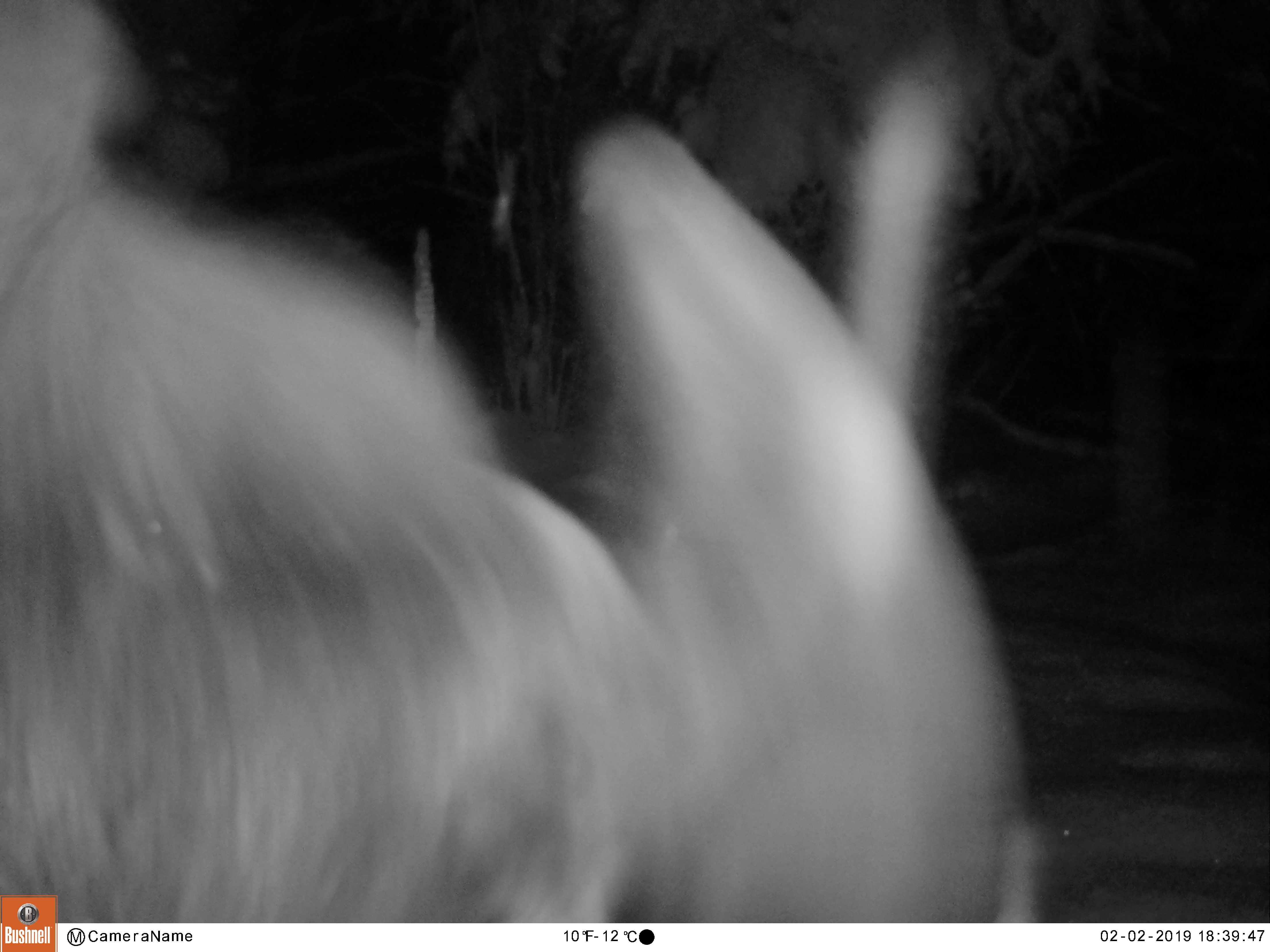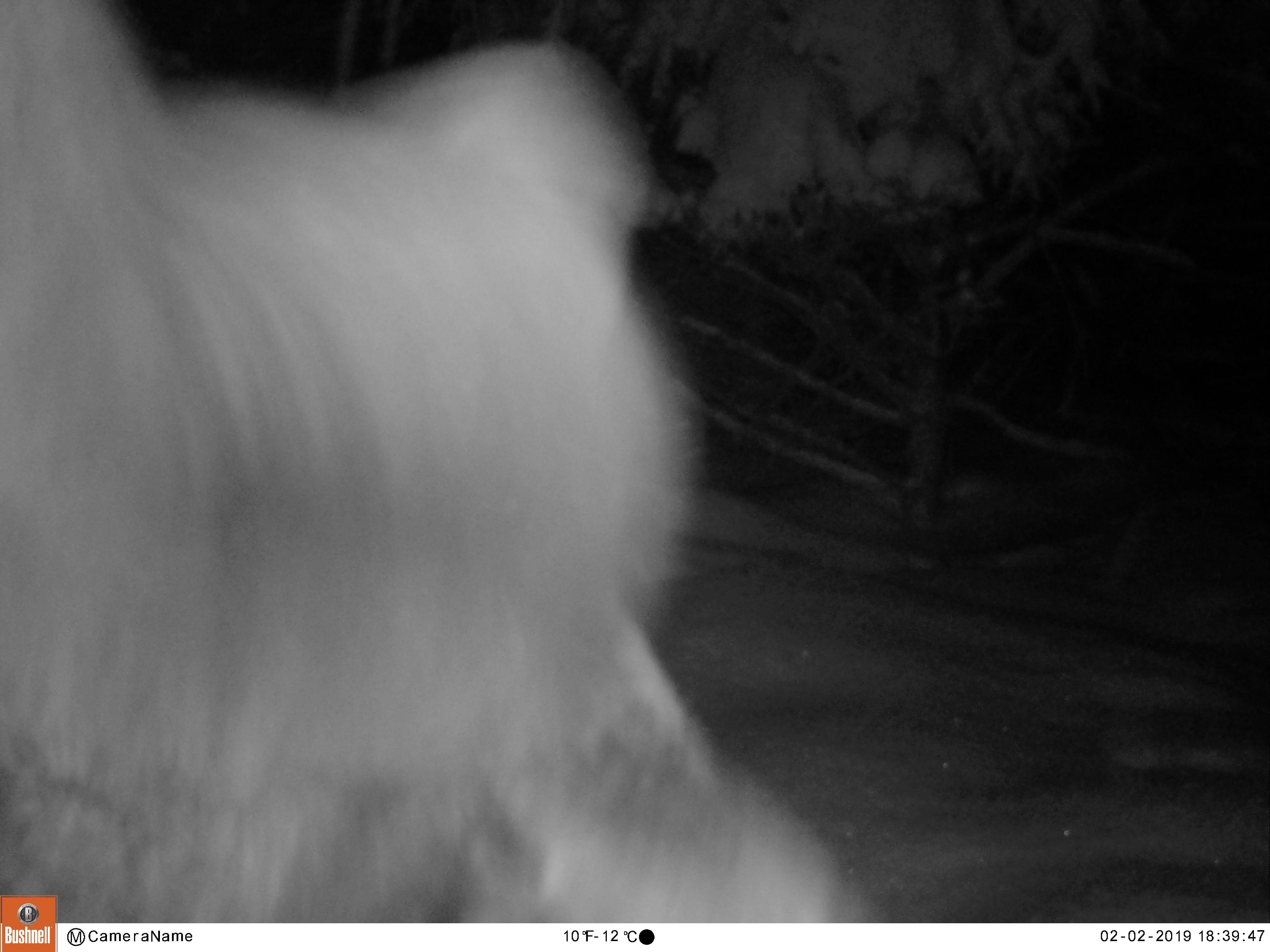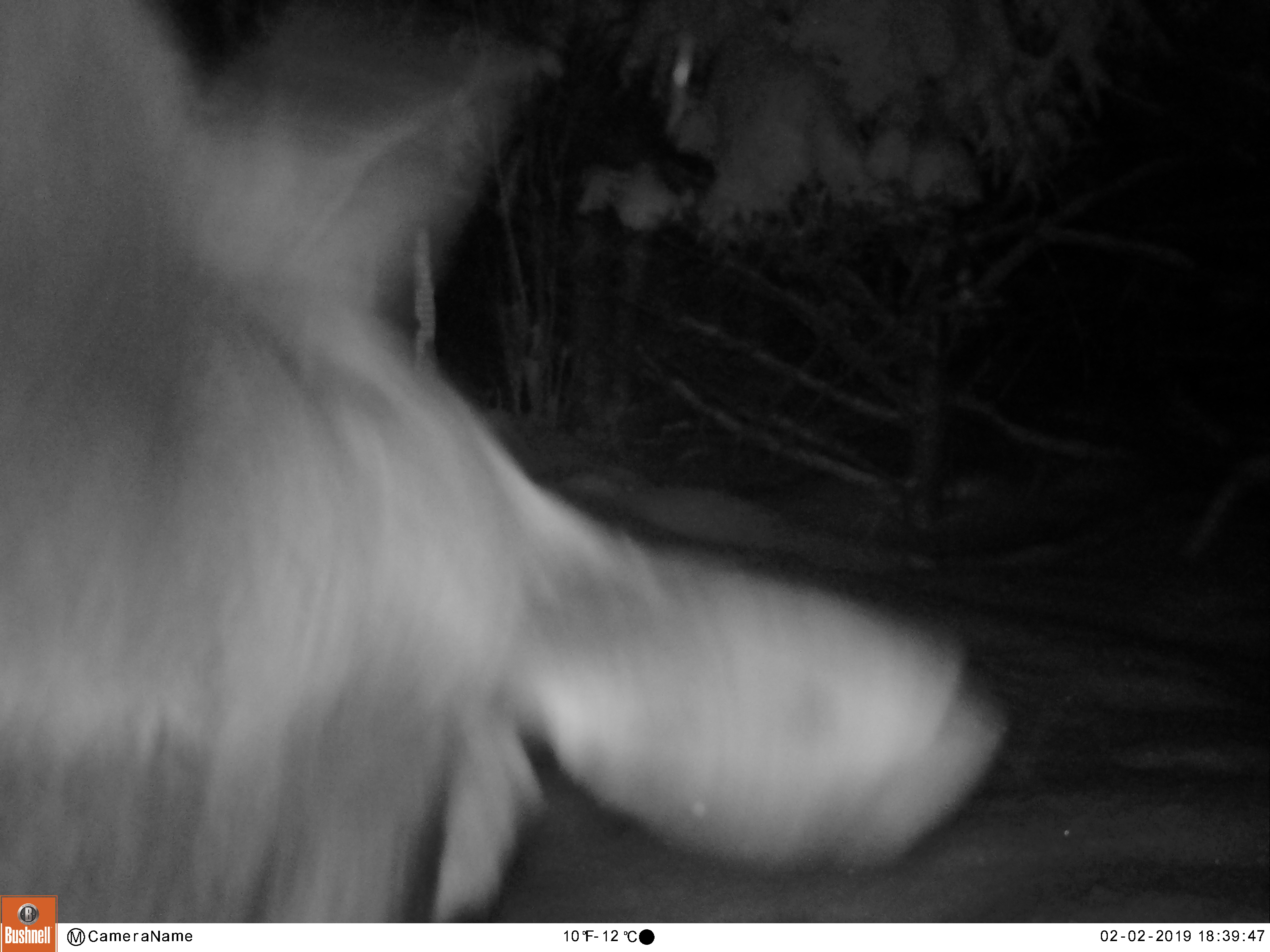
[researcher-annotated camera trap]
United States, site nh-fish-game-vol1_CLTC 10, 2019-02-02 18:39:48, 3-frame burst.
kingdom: Animalia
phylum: Chordata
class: Mammalia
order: Artiodactyla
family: Cervidae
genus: Alces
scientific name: Alces alces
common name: moose